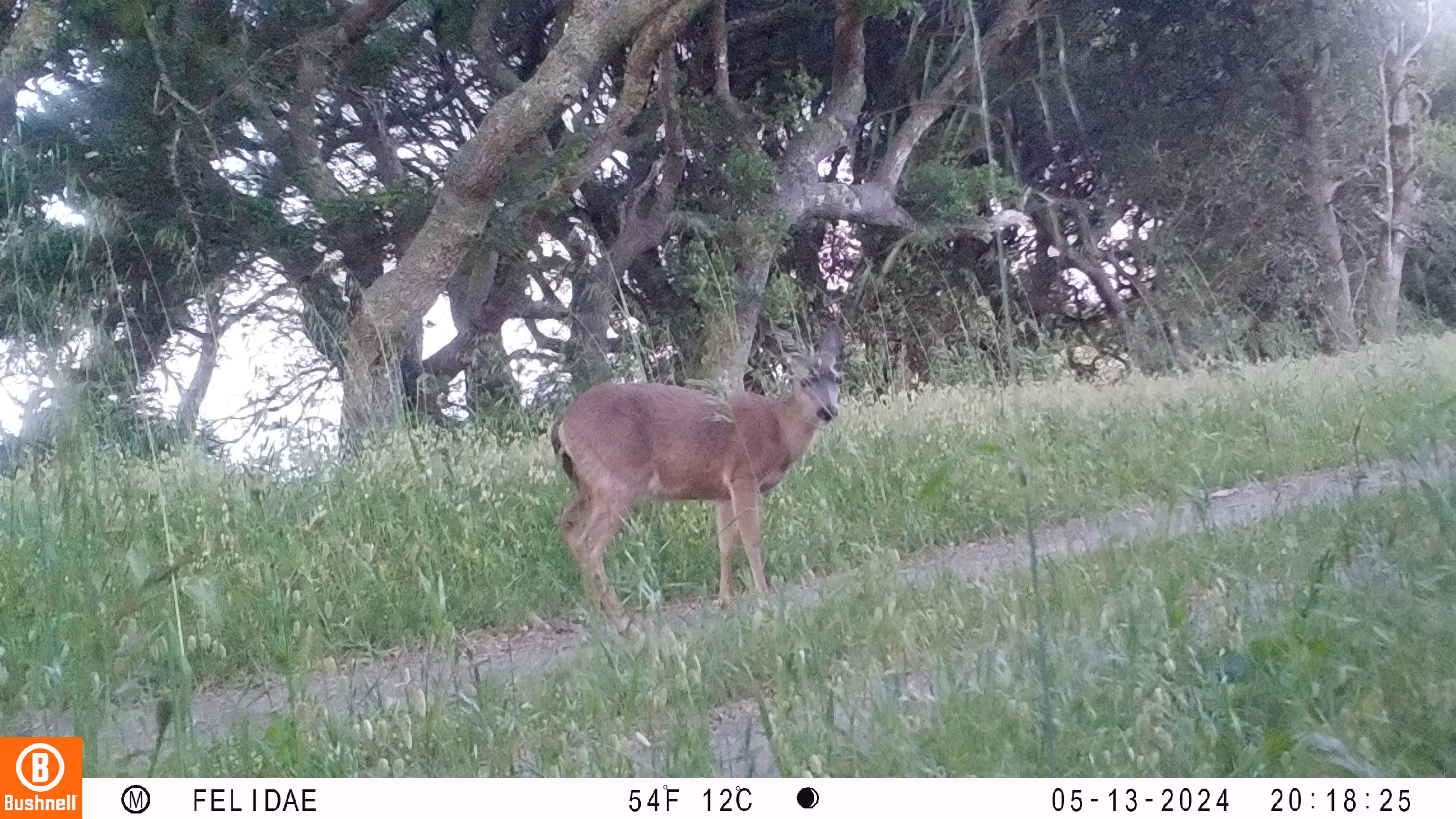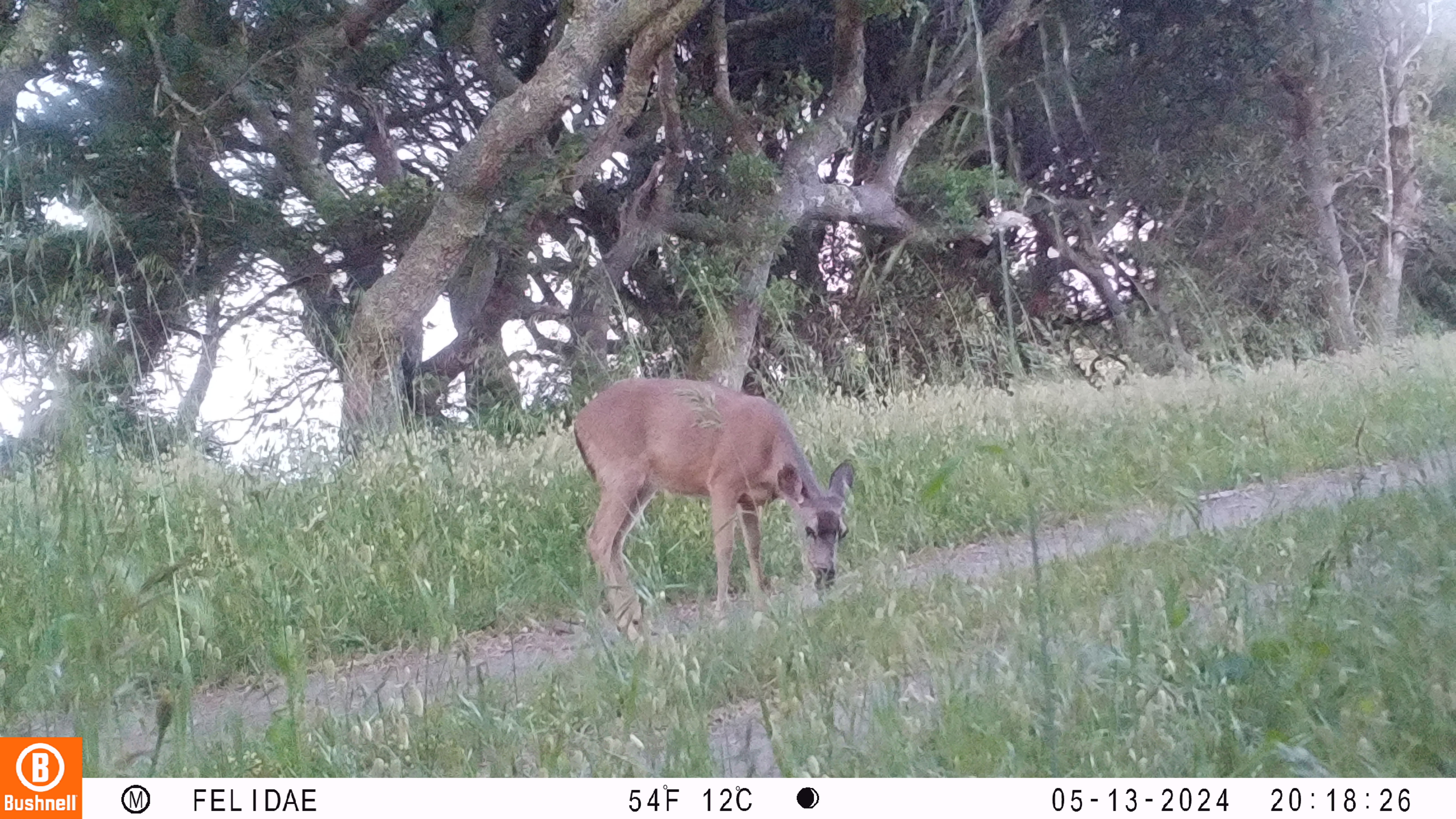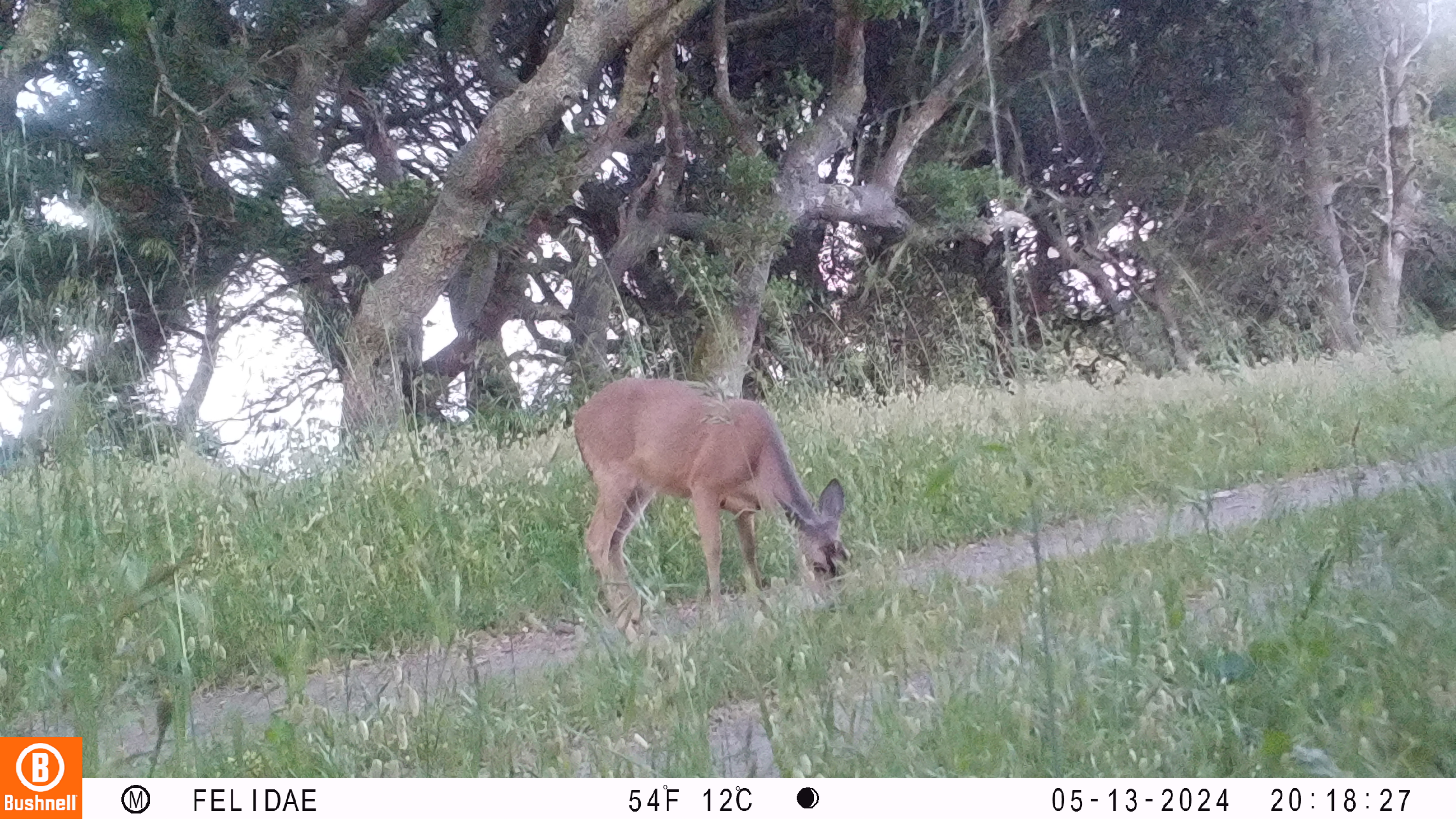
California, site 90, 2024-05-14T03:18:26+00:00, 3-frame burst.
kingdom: Animalia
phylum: Chordata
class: Mammalia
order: Artiodactyla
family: Cervidae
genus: Odocoileus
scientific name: Odocoileus hemionus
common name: mule deer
Mule deer (Odocoileus hemionus).